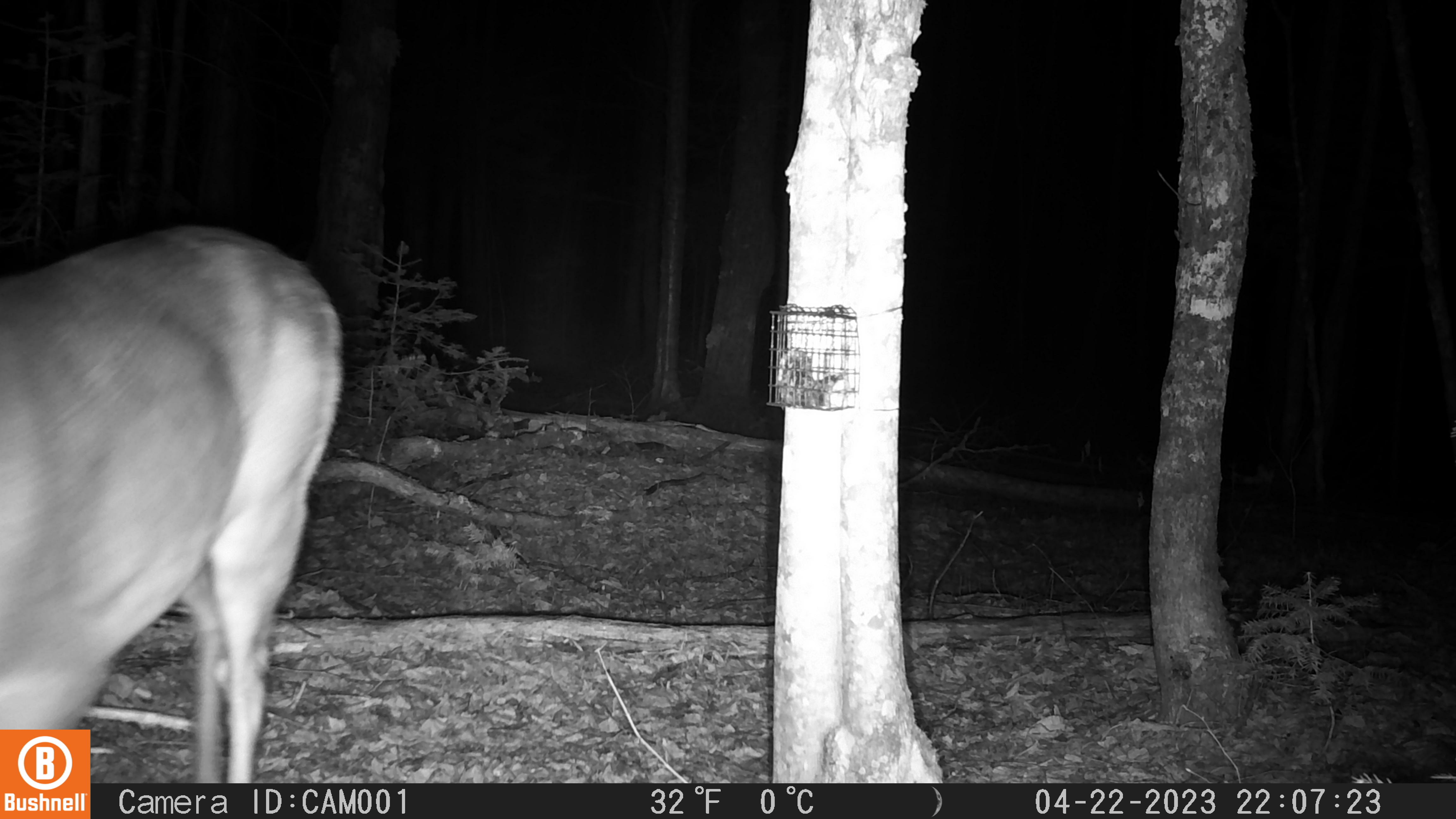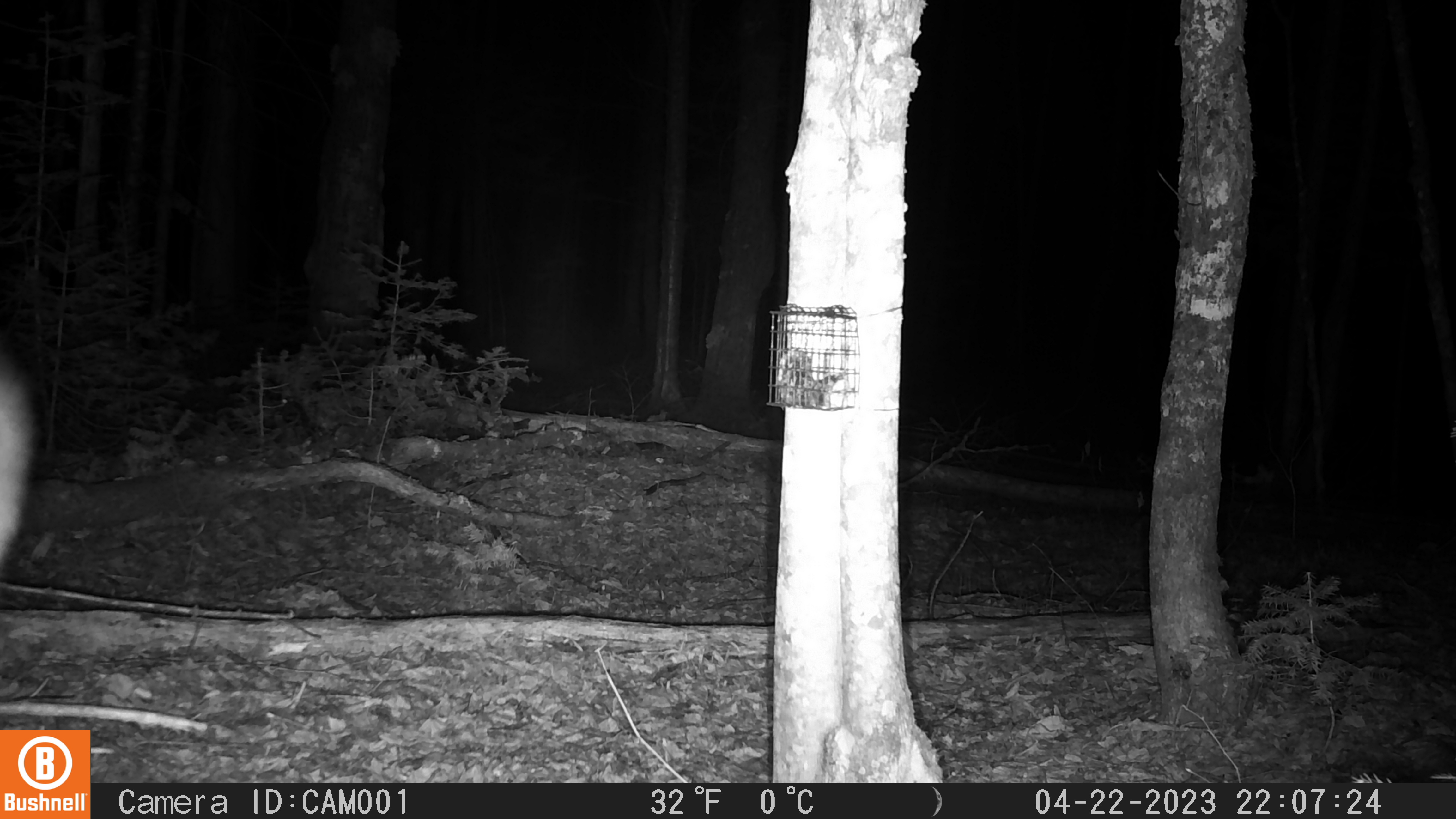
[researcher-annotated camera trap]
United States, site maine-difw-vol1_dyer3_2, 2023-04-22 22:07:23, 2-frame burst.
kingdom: Animalia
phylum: Chordata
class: Mammalia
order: Artiodactyla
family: Cervidae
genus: Odocoileus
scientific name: Odocoileus virginianus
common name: white-tailed deer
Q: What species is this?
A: White-tailed deer (Odocoileus virginianus).